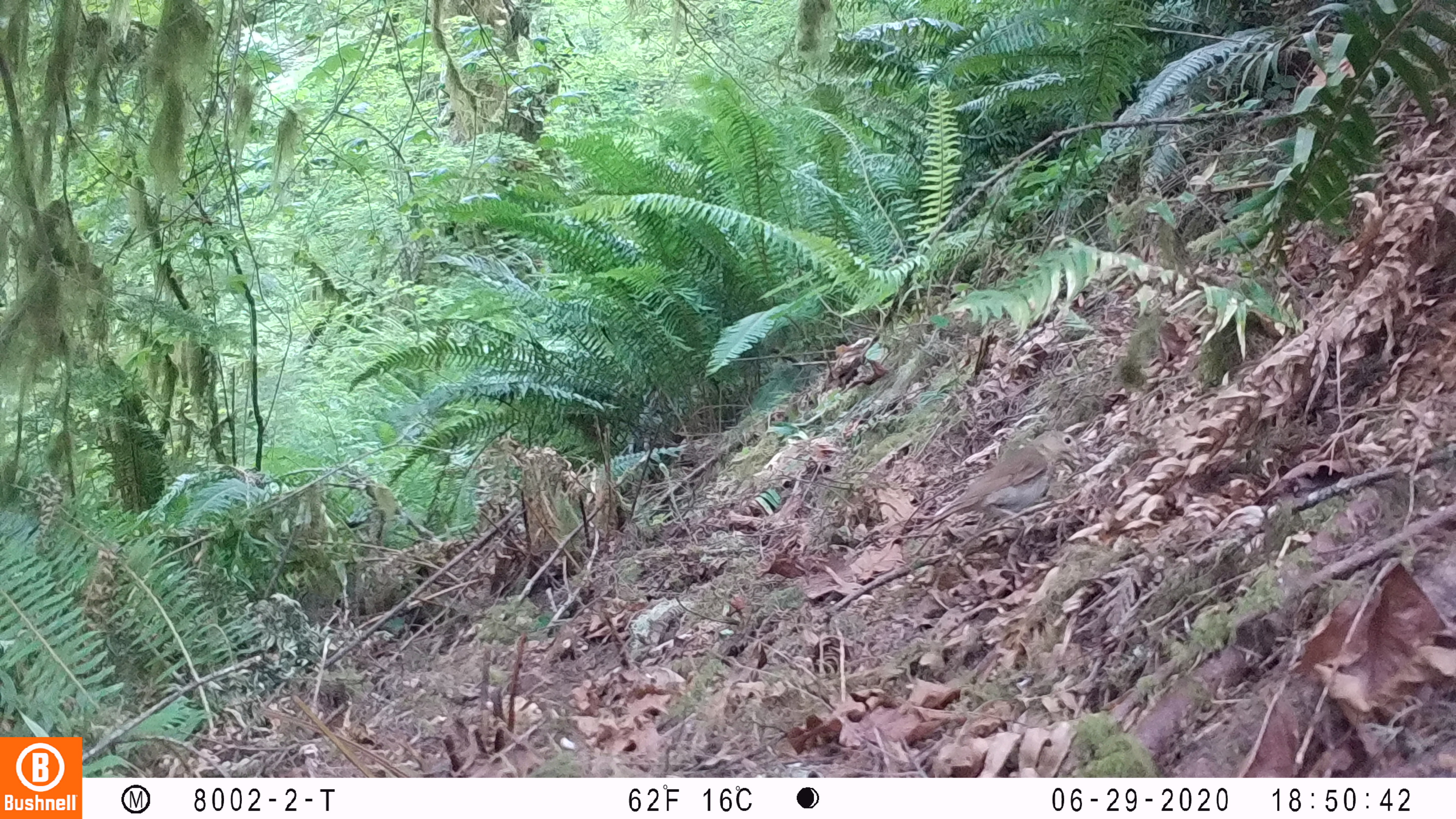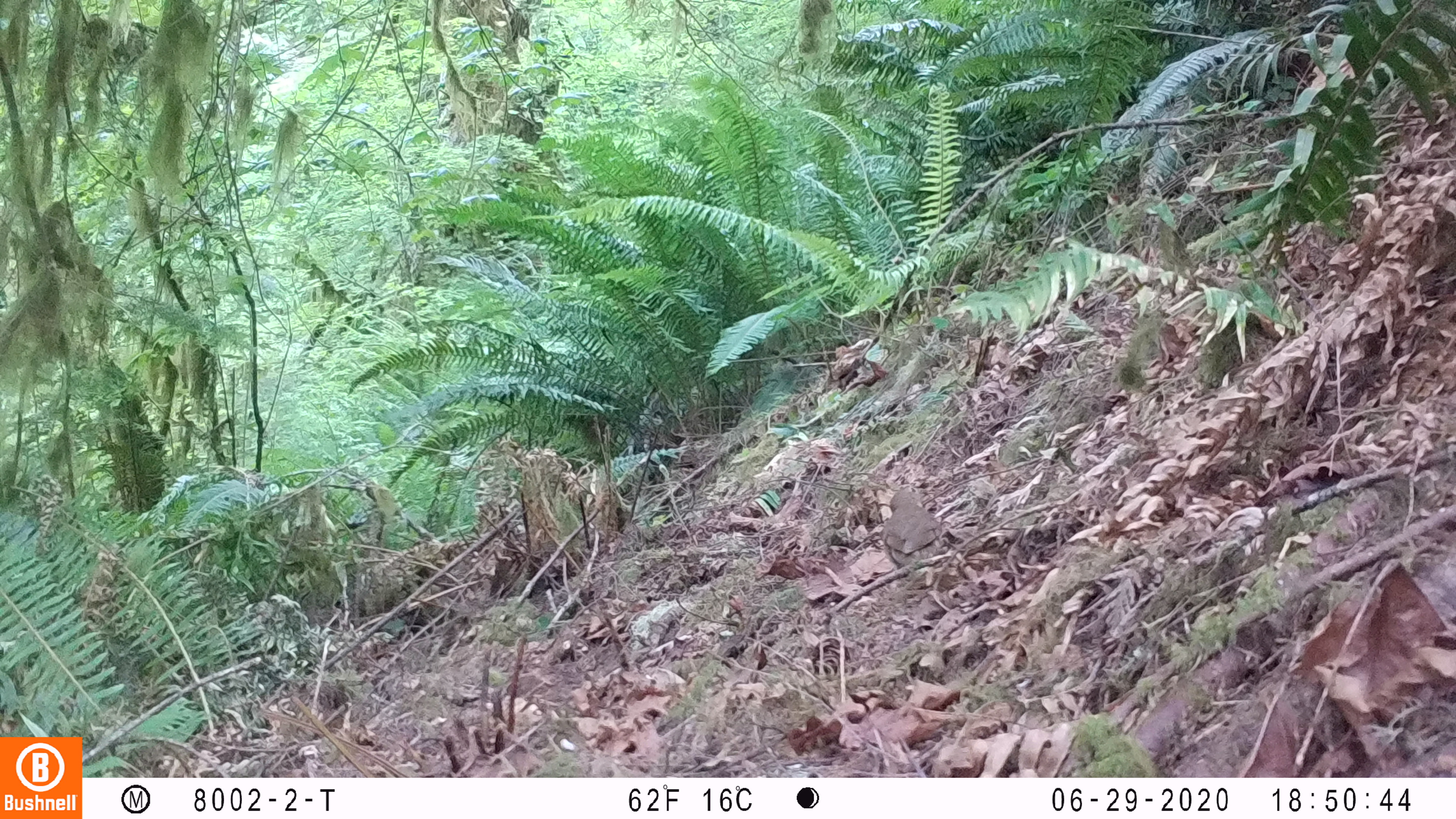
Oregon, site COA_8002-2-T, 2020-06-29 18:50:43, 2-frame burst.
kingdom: Animalia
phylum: Chordata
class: Aves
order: Passeriformes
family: Turdidae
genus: Catharus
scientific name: Catharus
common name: brown thrushes and nightingale-thrushes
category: catharus species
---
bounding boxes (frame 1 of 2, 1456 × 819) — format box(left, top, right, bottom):
catharus species: box(907, 422, 1093, 551)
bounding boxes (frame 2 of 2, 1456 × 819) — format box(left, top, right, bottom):
catharus species: box(873, 478, 962, 604)